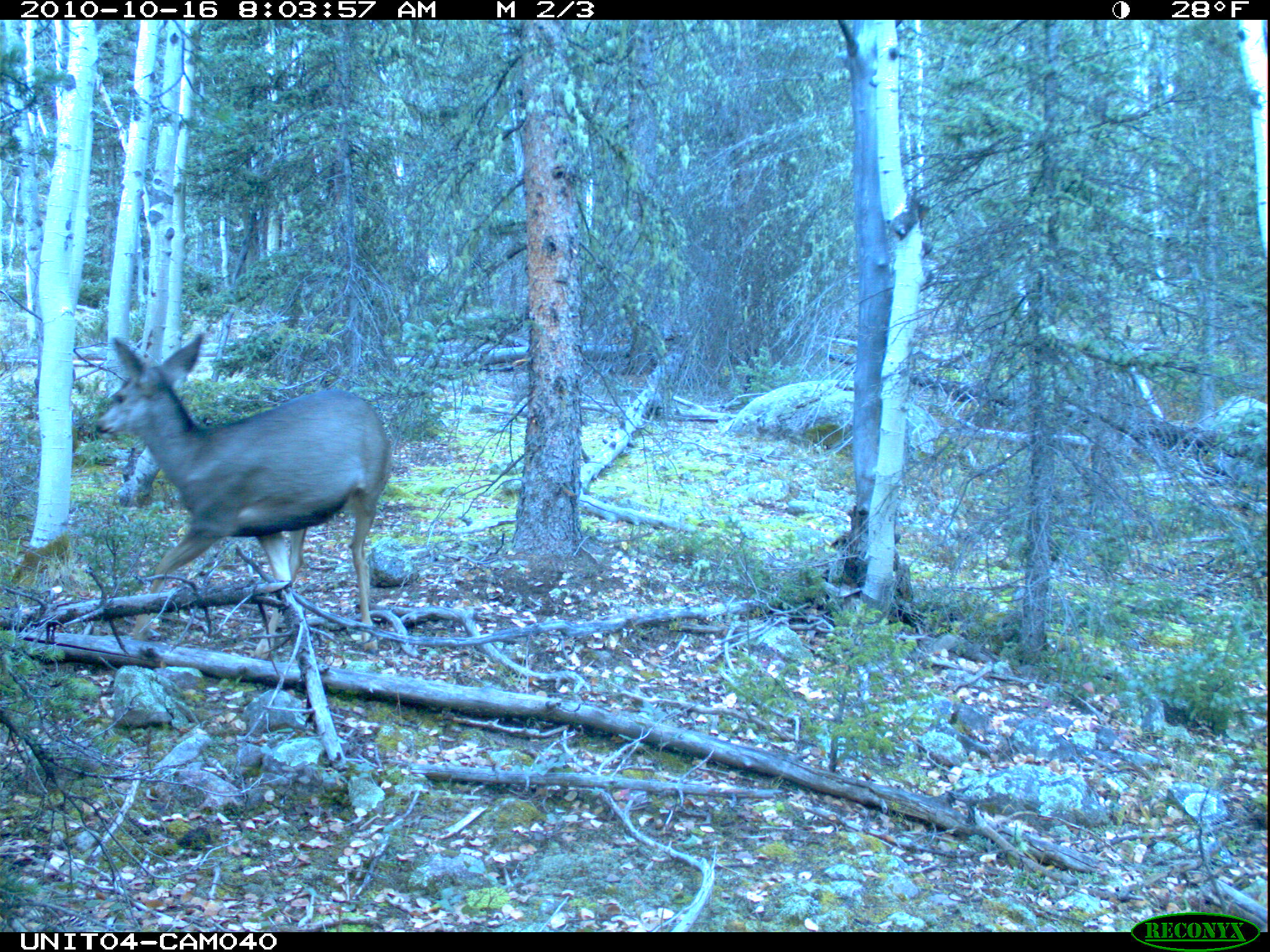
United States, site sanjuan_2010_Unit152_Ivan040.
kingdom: Animalia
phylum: Chordata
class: Mammalia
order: Artiodactyla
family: Cervidae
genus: Odocoileus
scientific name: Odocoileus hemionus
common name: mule deer